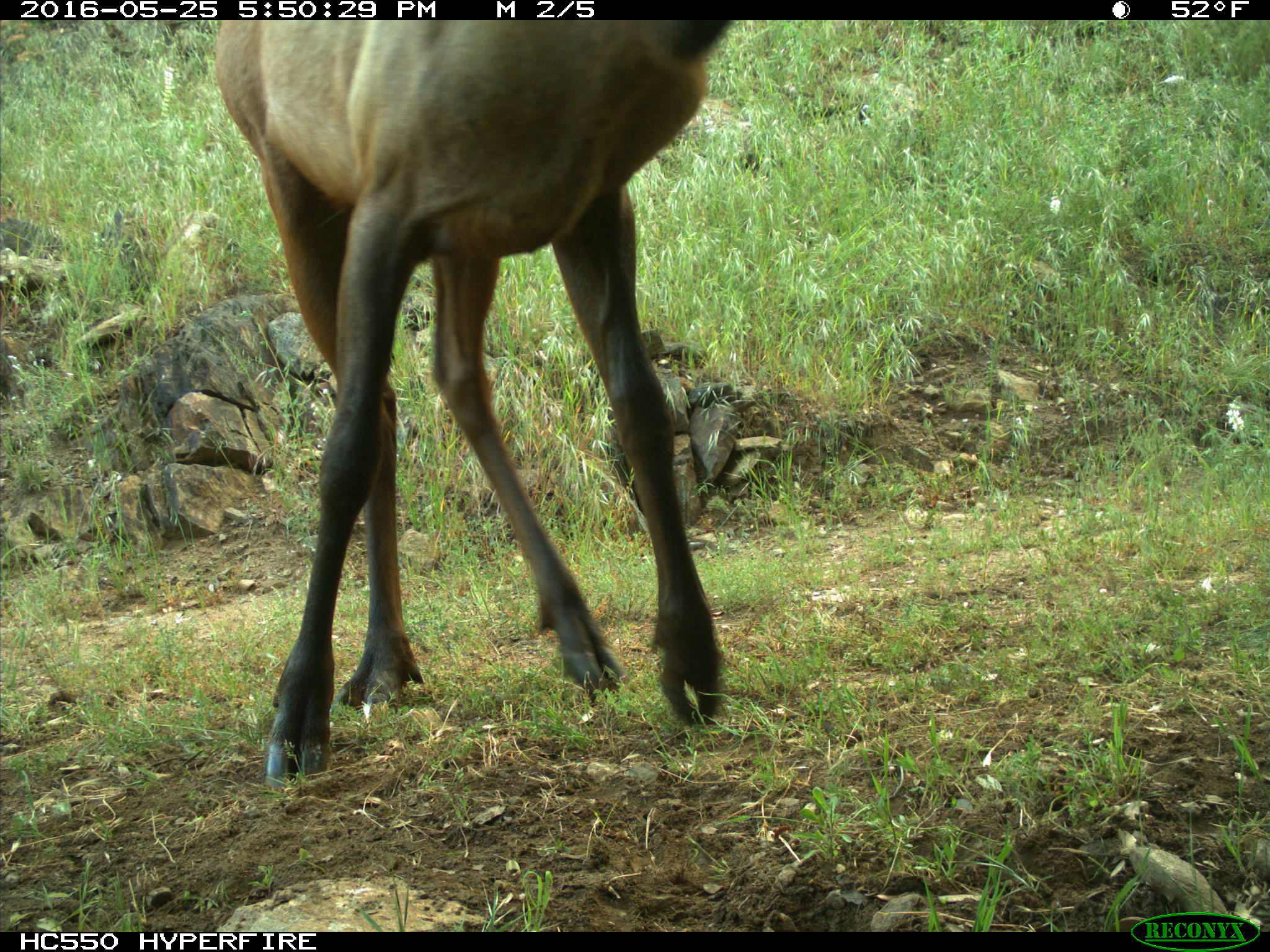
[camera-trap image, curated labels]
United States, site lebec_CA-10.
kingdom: Animalia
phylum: Chordata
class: Mammalia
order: Artiodactyla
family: Cervidae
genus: Cervus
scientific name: Cervus canadensis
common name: elk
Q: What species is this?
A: Cervus canadensis (elk).